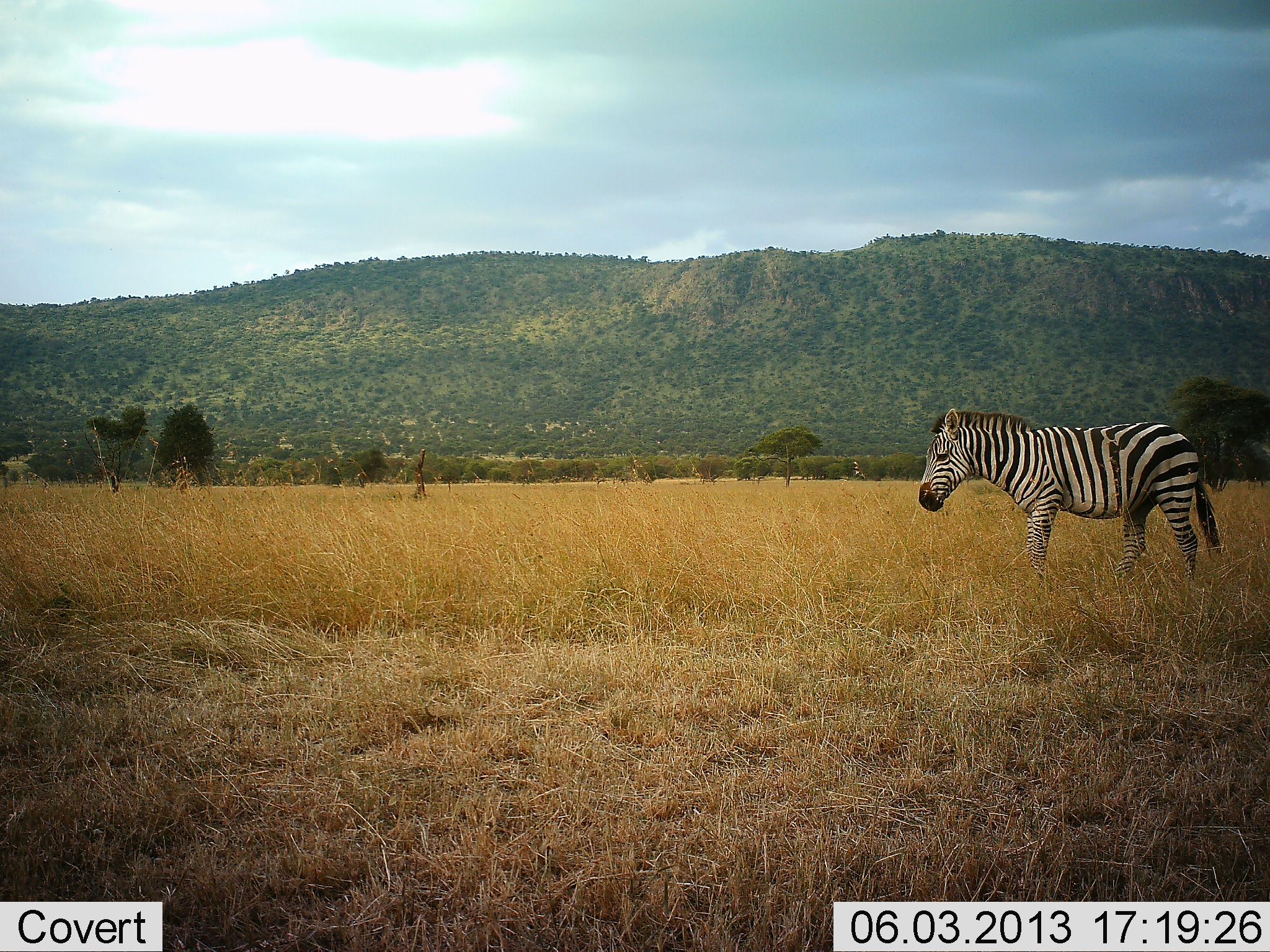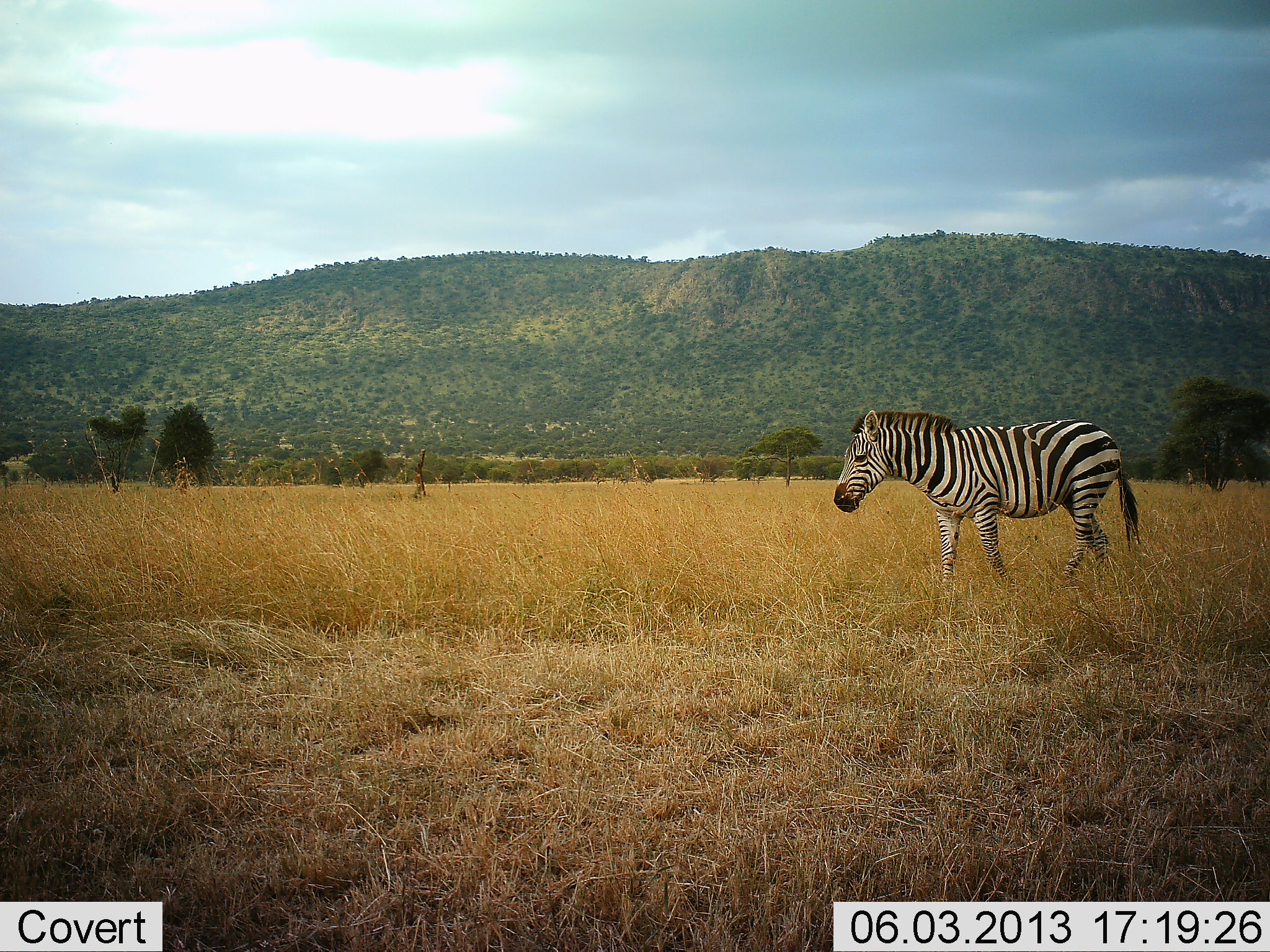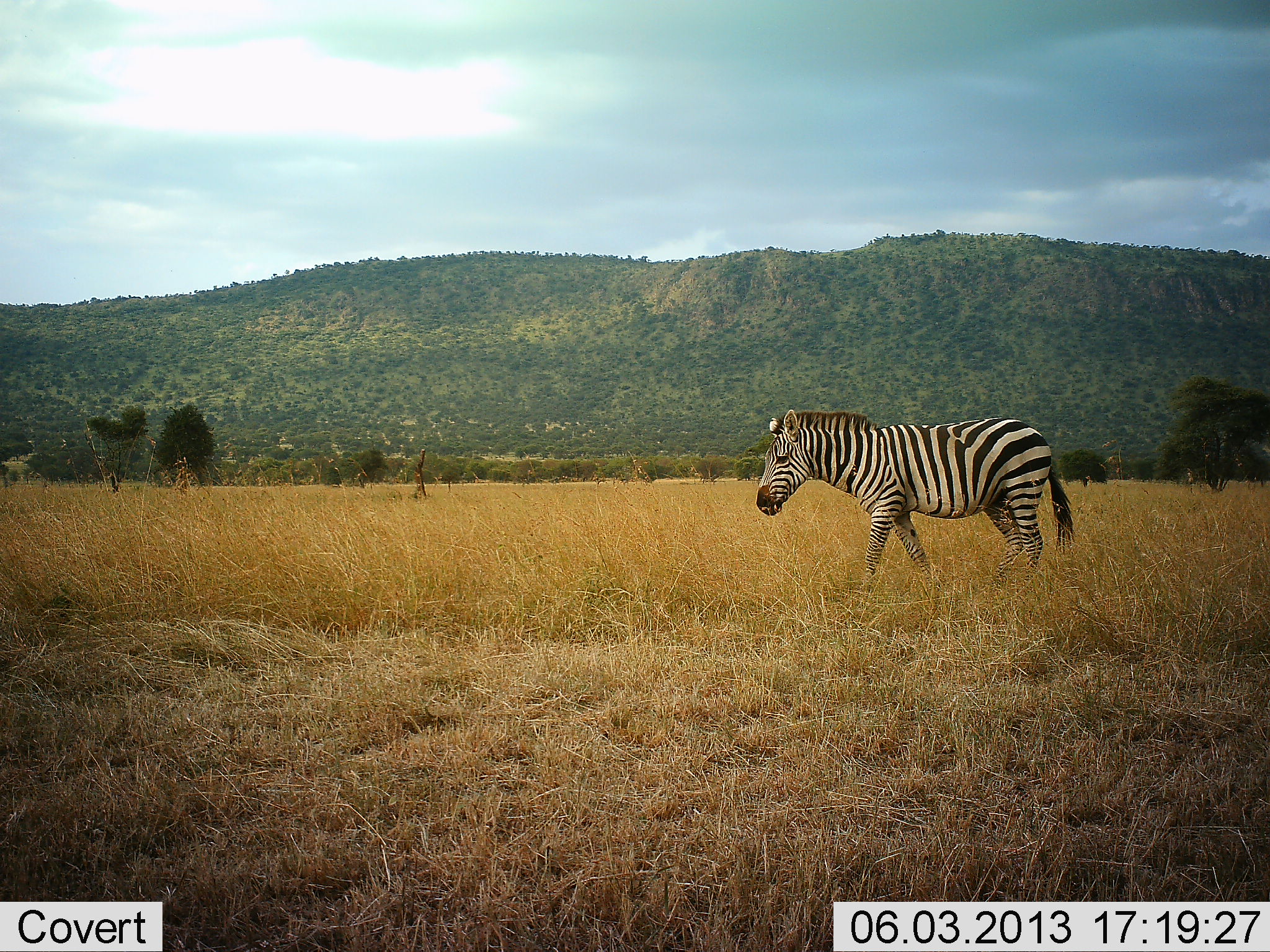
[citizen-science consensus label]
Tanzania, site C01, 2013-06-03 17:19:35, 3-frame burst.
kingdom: Animalia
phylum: Chordata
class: Mammalia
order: Perissodactyla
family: Equidae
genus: Equus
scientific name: Equus quagga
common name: plains zebra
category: zebra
Zebra (plains zebra) (Equus quagga), count 1. Behavior (volunteer vote fractions): standing 0%, resting 0%, moving 100%, interacting 0%. Young present (vote fraction): 0%. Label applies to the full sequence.